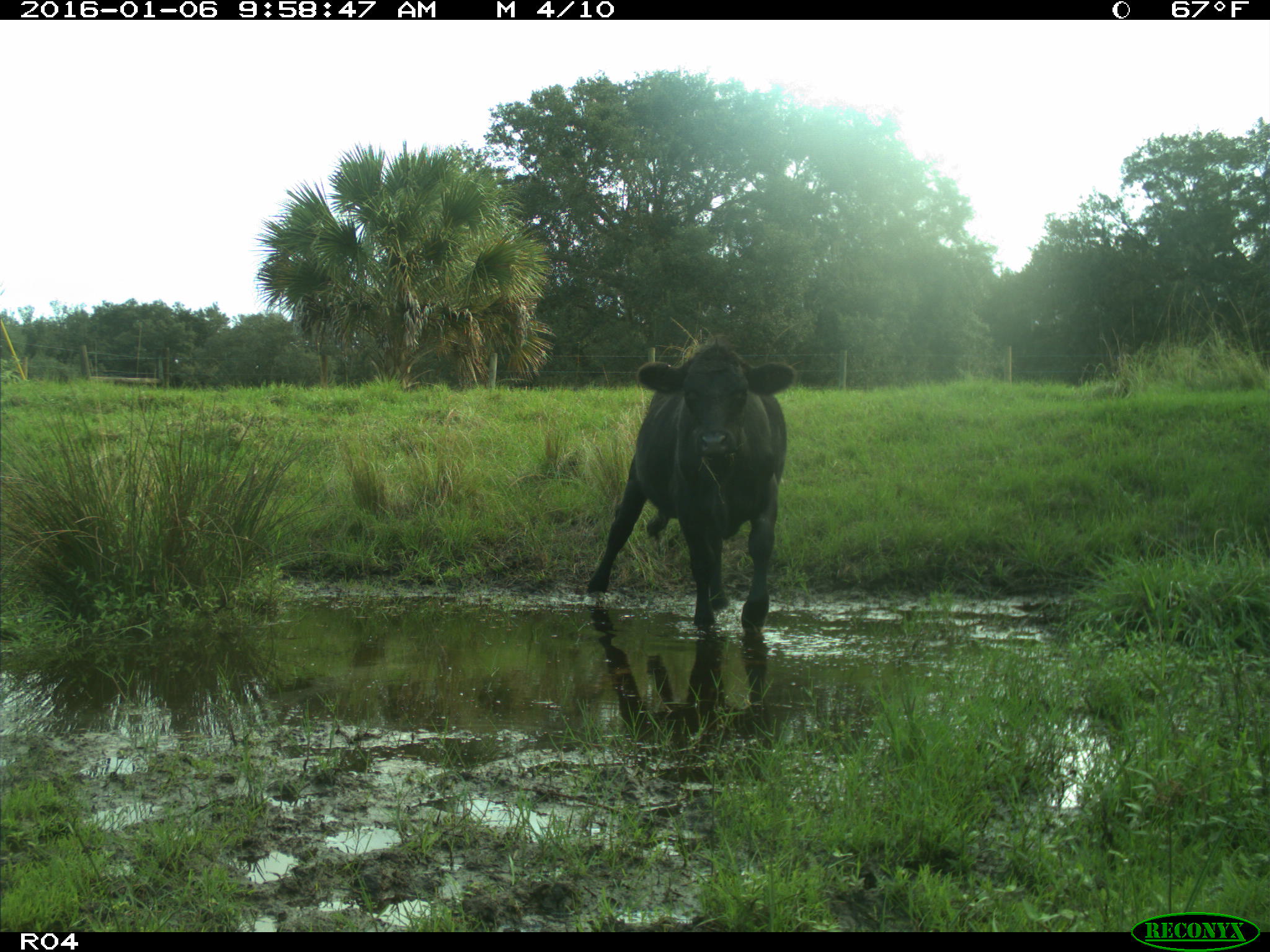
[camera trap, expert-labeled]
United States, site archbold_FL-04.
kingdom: Animalia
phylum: Chordata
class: Mammalia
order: Artiodactyla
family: Bovidae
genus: Bos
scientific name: Bos taurus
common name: domestic cow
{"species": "Bos taurus (domestic cow)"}